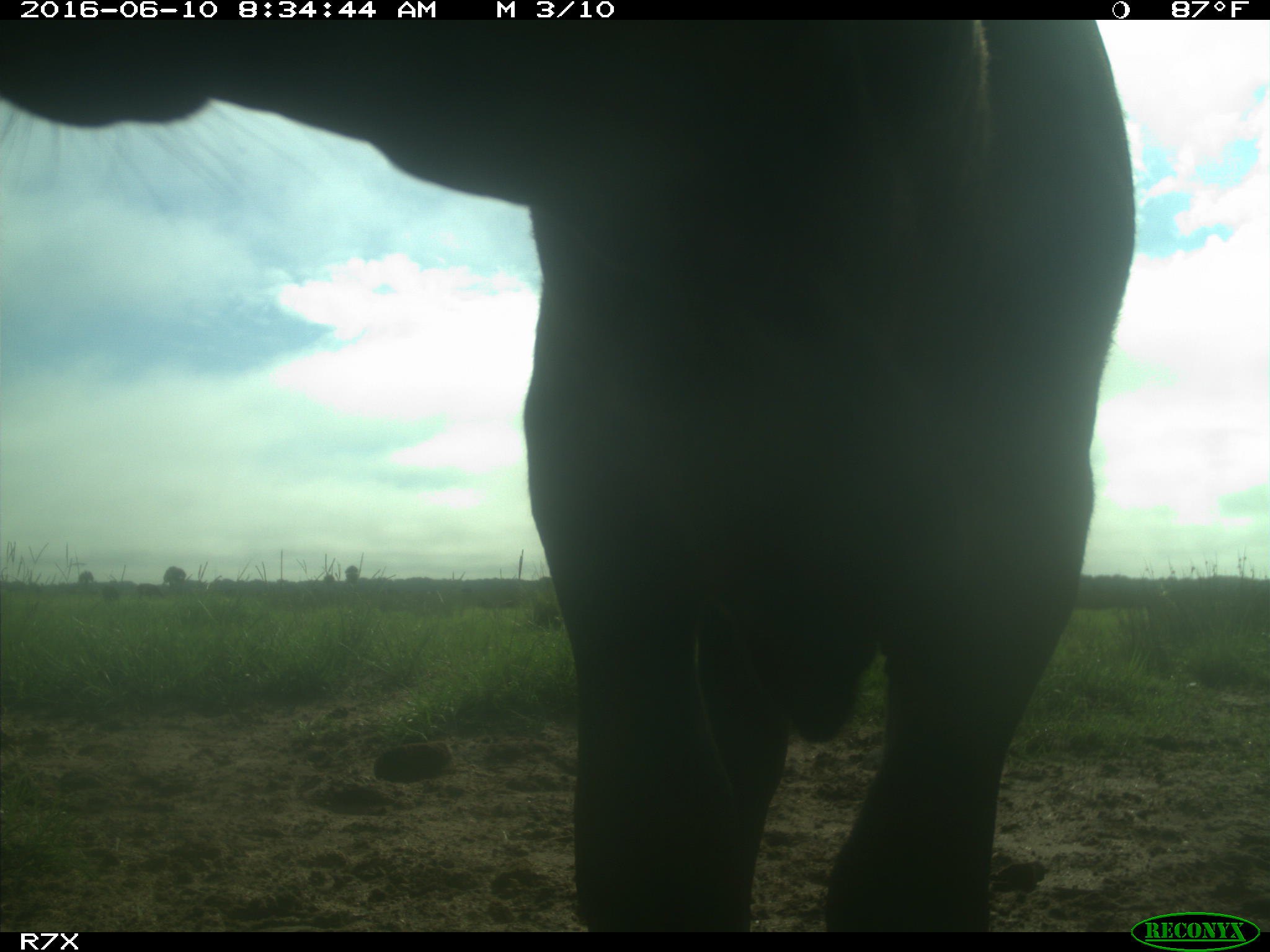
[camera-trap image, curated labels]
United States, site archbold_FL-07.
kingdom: Animalia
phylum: Chordata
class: Mammalia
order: Artiodactyla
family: Bovidae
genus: Bos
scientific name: Bos taurus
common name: domestic cow